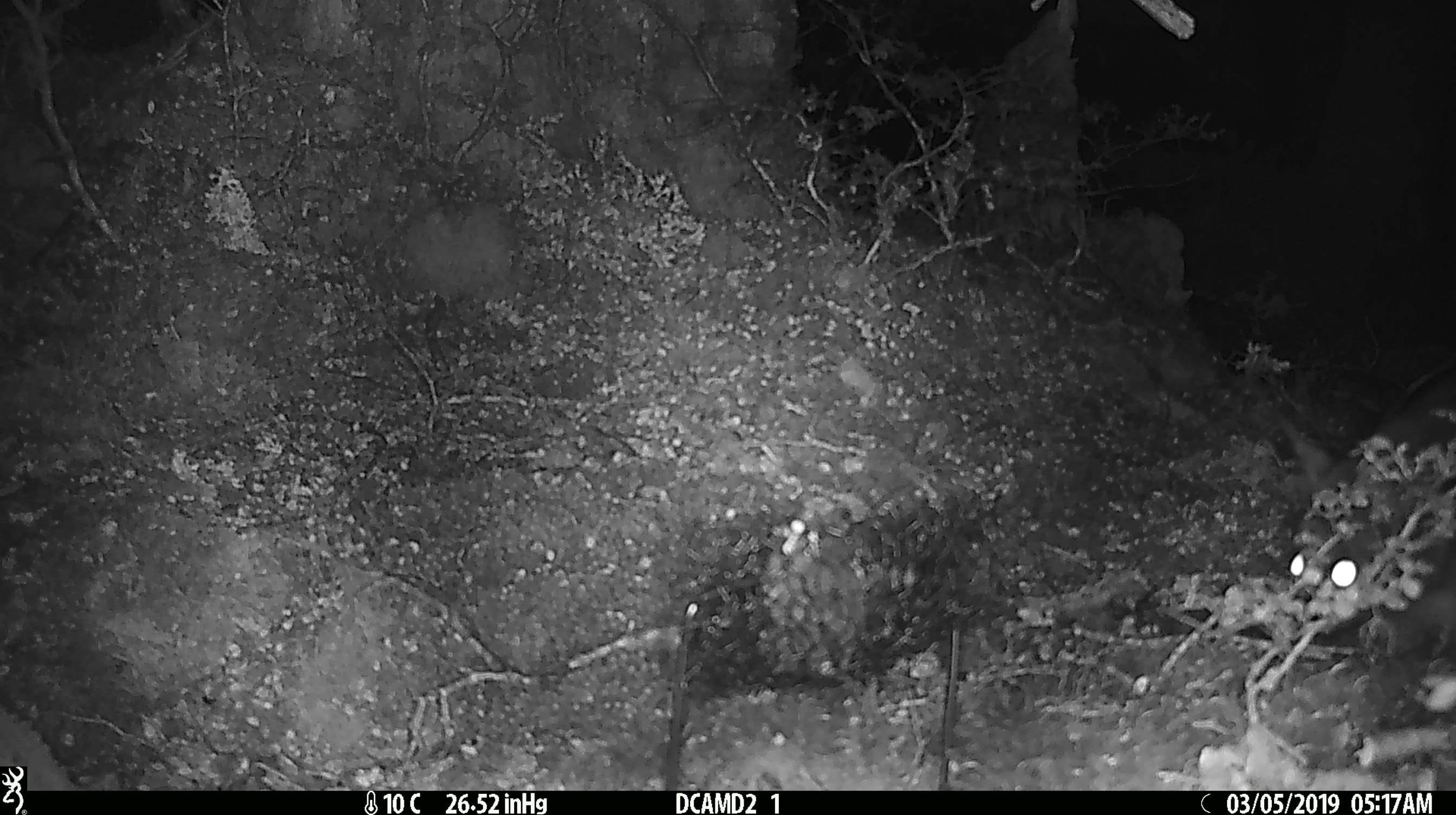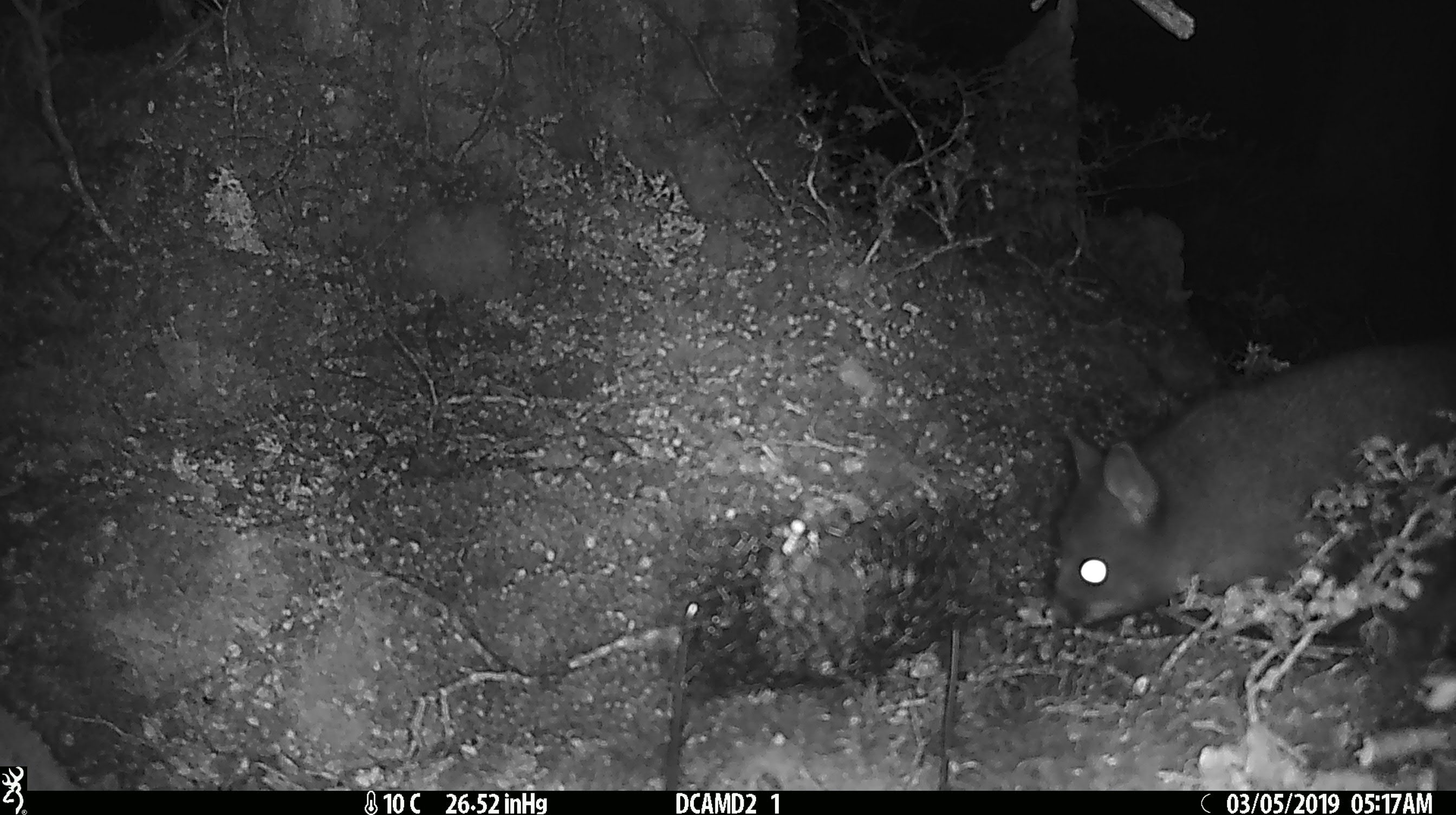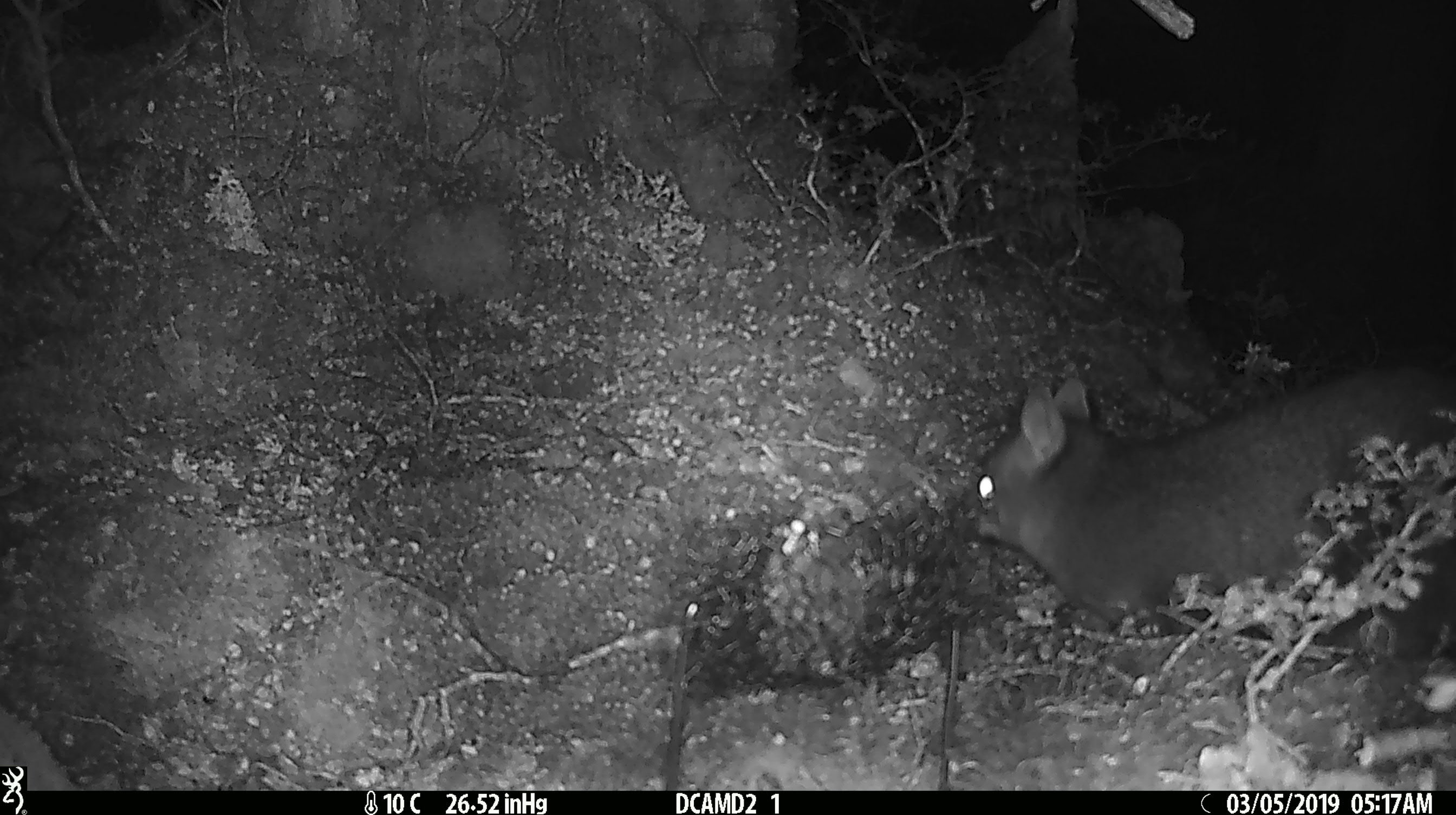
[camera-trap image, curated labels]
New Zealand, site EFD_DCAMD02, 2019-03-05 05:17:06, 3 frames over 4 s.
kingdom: Animalia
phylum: Chordata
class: Mammalia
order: Diprotodontia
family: Phalangeridae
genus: Trichosurus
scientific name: Trichosurus vulpecula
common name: common brushtail possum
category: possum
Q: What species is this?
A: Possum (common brushtail possum) (Trichosurus vulpecula).